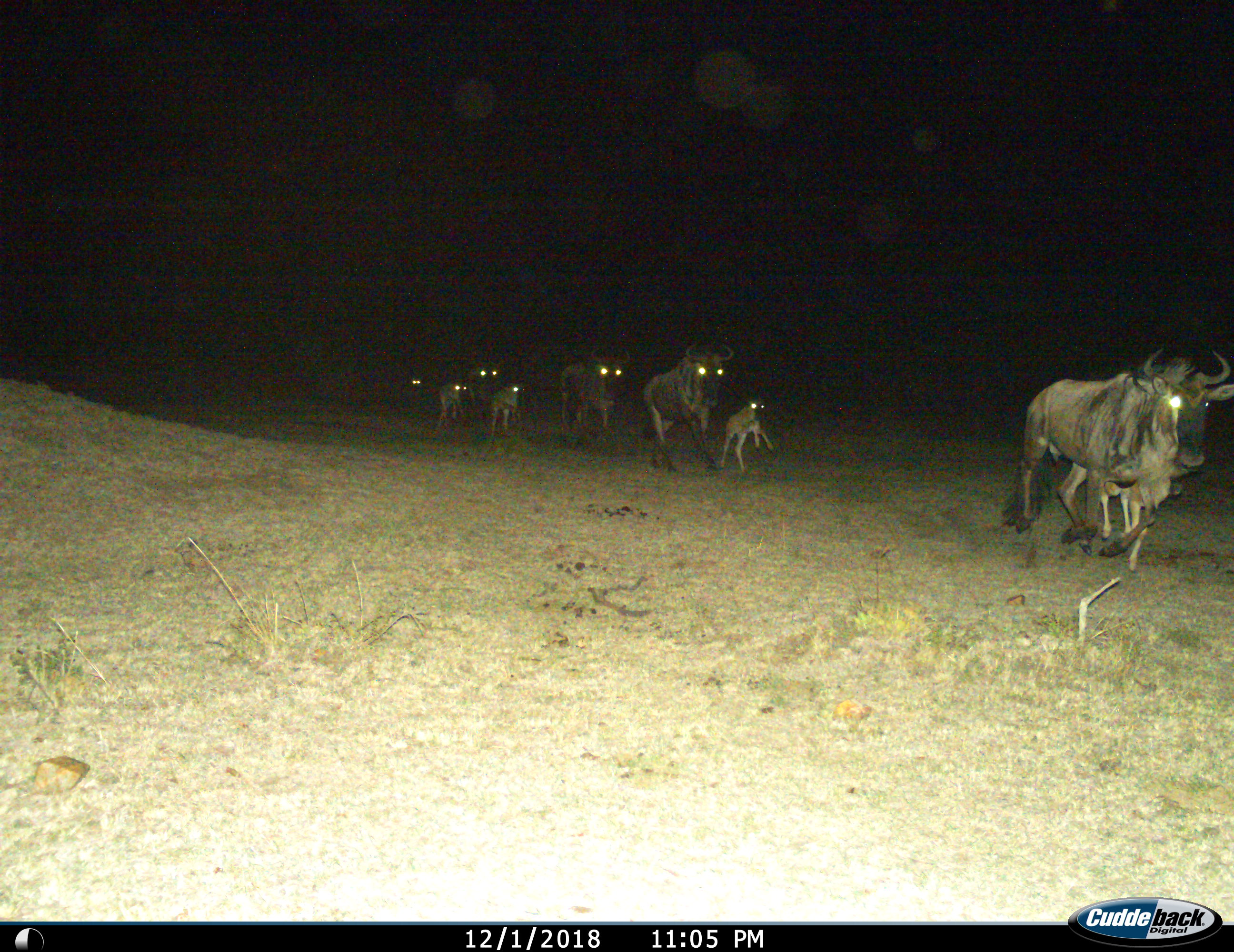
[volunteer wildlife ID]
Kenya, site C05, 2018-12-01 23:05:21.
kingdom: Animalia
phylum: Chordata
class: Mammalia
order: Artiodactyla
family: Bovidae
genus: Connochaetes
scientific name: Connochaetes taurinus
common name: common wildebeest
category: wildebeest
Wildebeest (common wildebeest) (Connochaetes taurinus), count 8. Behavior (volunteer vote fractions): standing 0%, resting 0%, moving 100%, interacting 0%. Young present (vote fraction): 90%. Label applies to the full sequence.